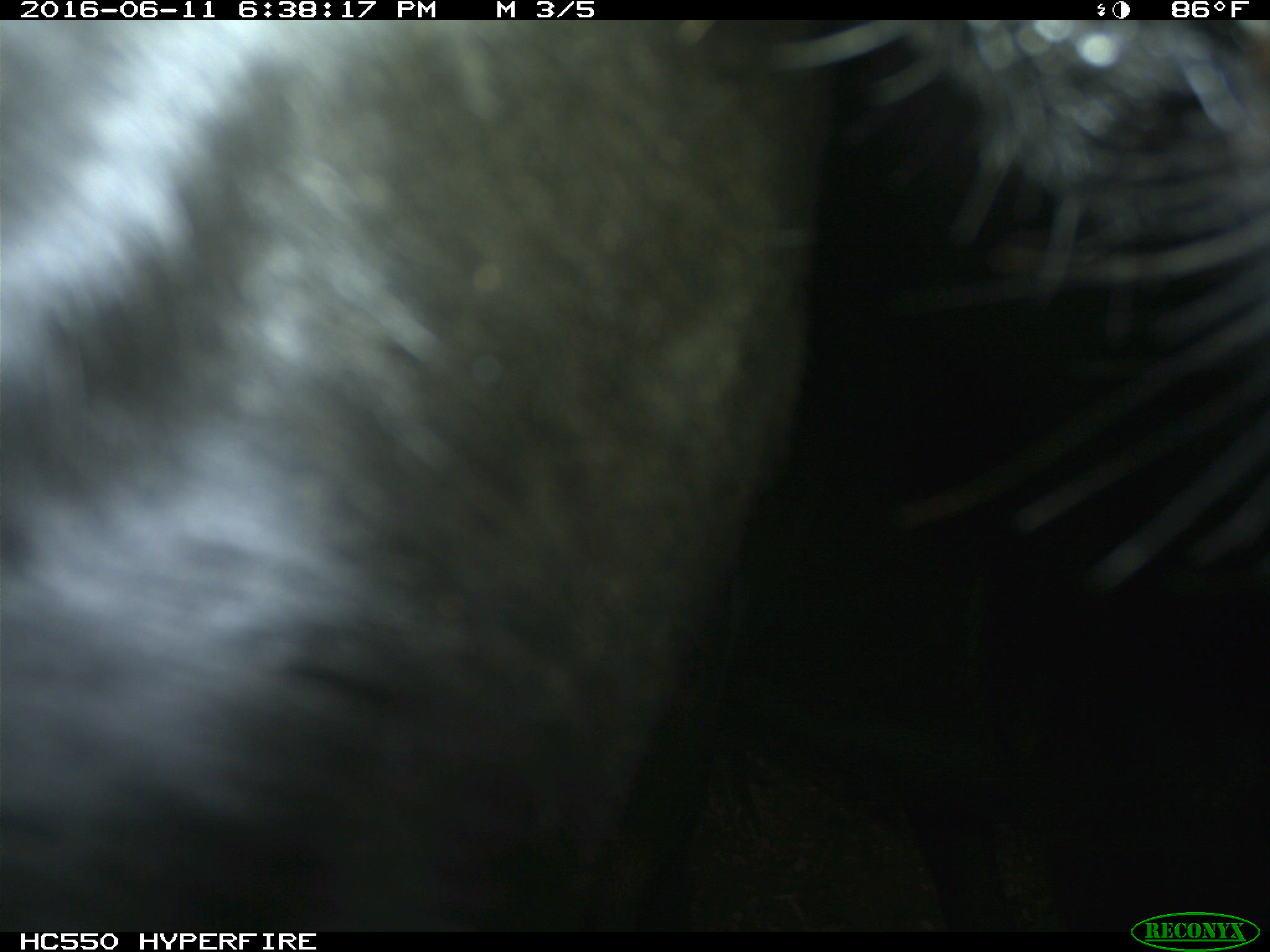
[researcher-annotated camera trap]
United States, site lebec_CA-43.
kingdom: Animalia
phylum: Chordata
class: Mammalia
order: Artiodactyla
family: Bovidae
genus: Bos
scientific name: Bos taurus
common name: domestic cow